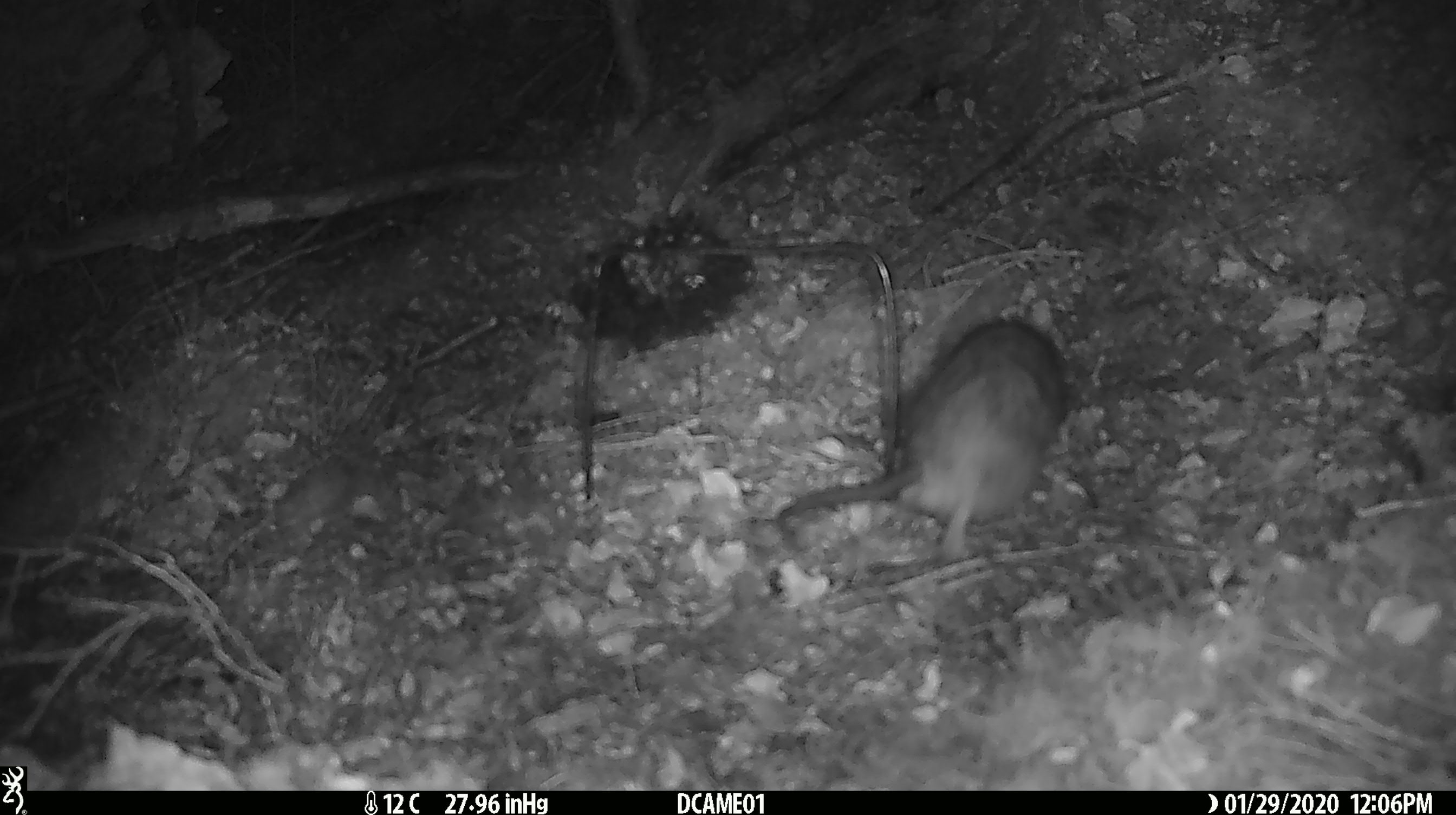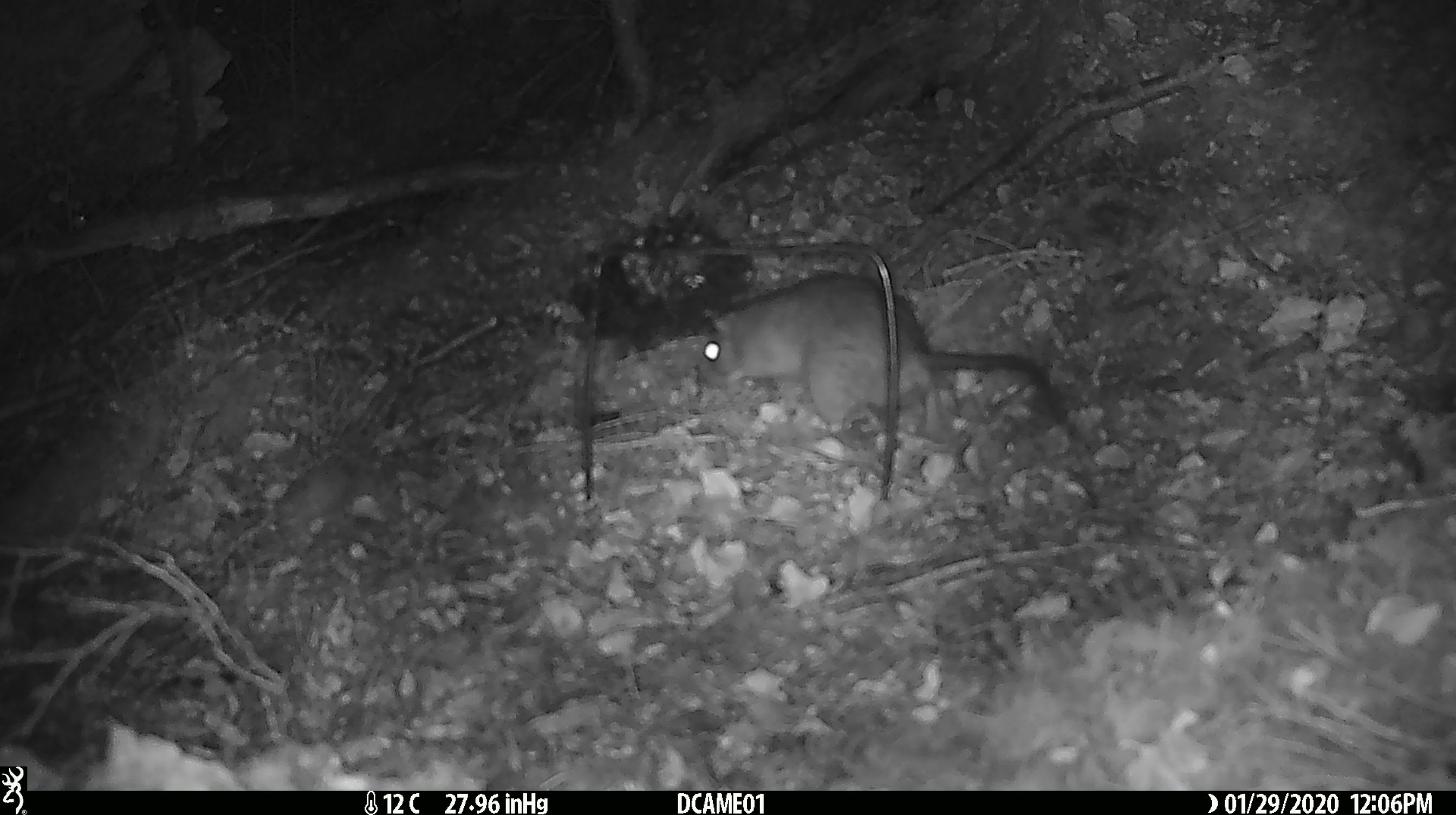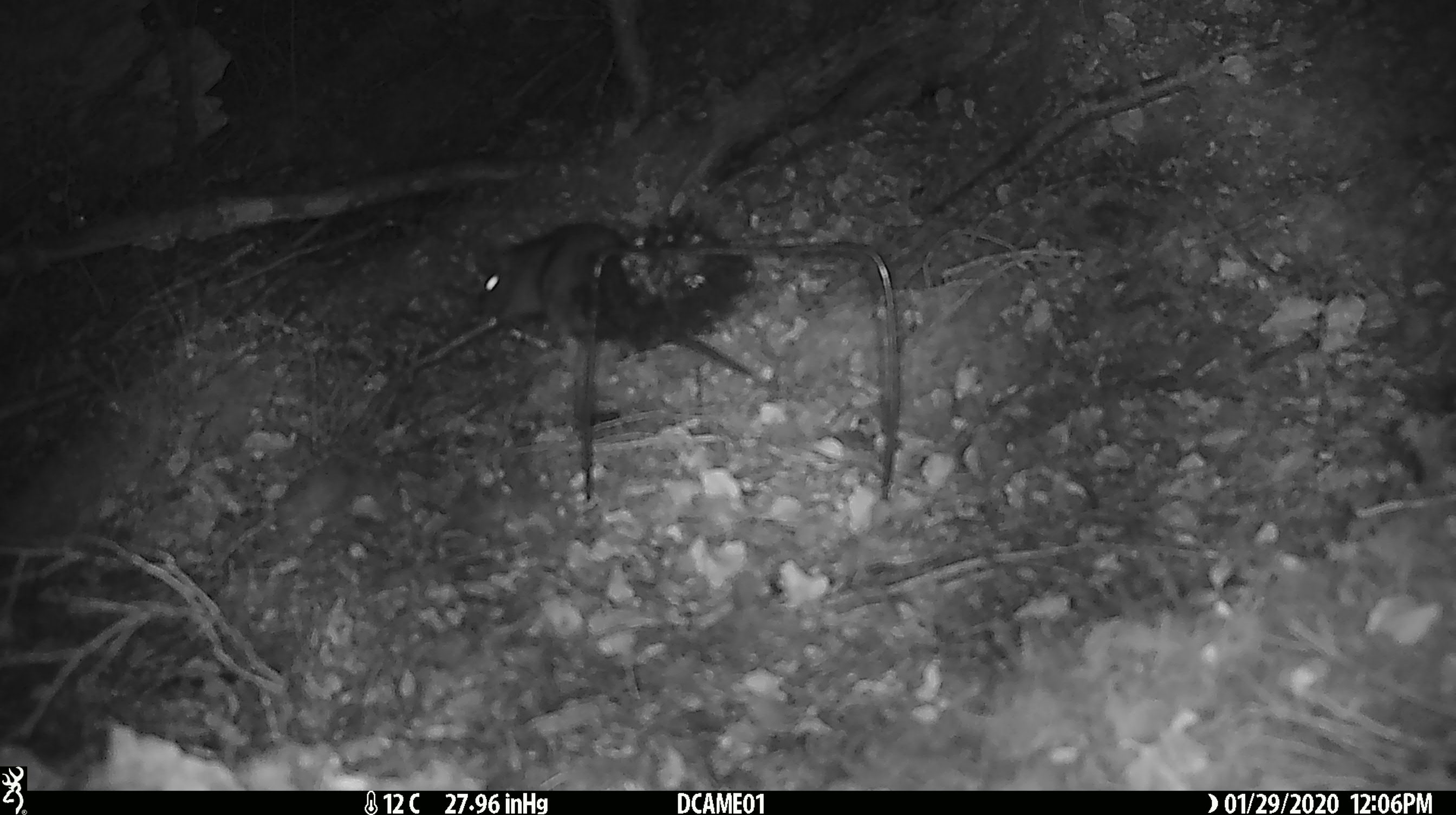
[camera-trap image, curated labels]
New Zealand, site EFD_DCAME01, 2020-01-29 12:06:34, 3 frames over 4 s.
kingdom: Animalia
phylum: Chordata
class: Mammalia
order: Rodentia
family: Muridae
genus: Rattus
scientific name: Rattus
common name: rat